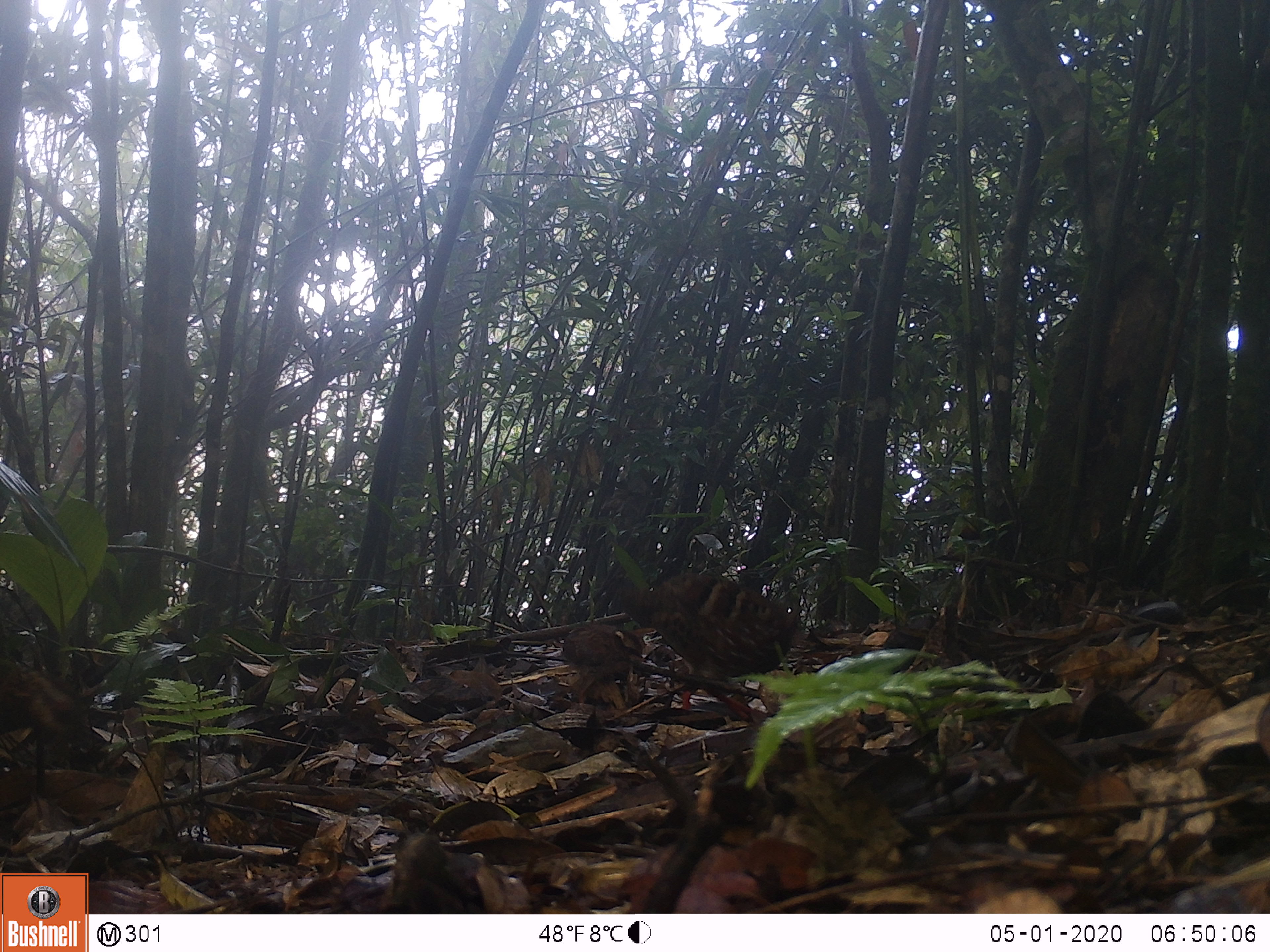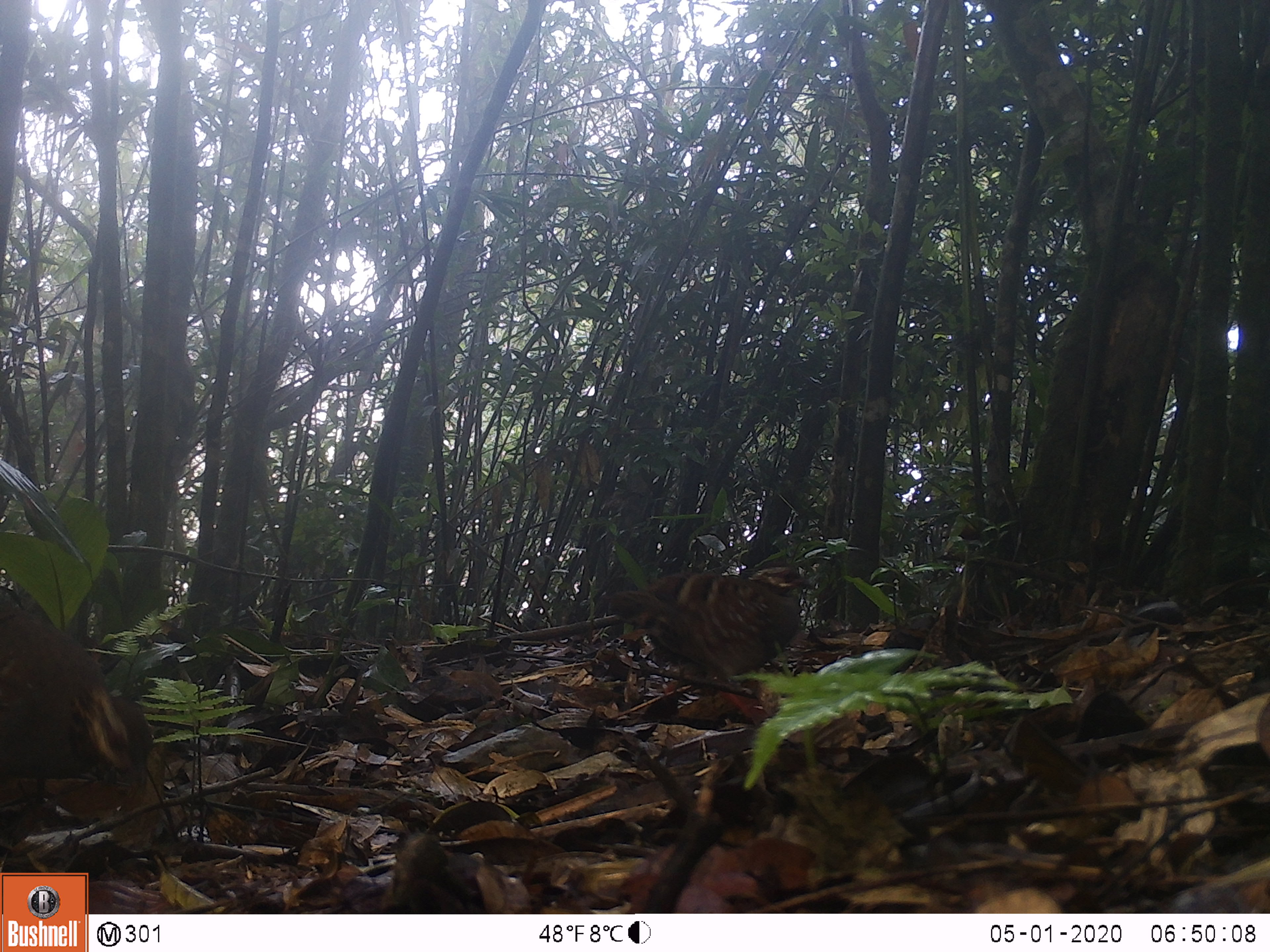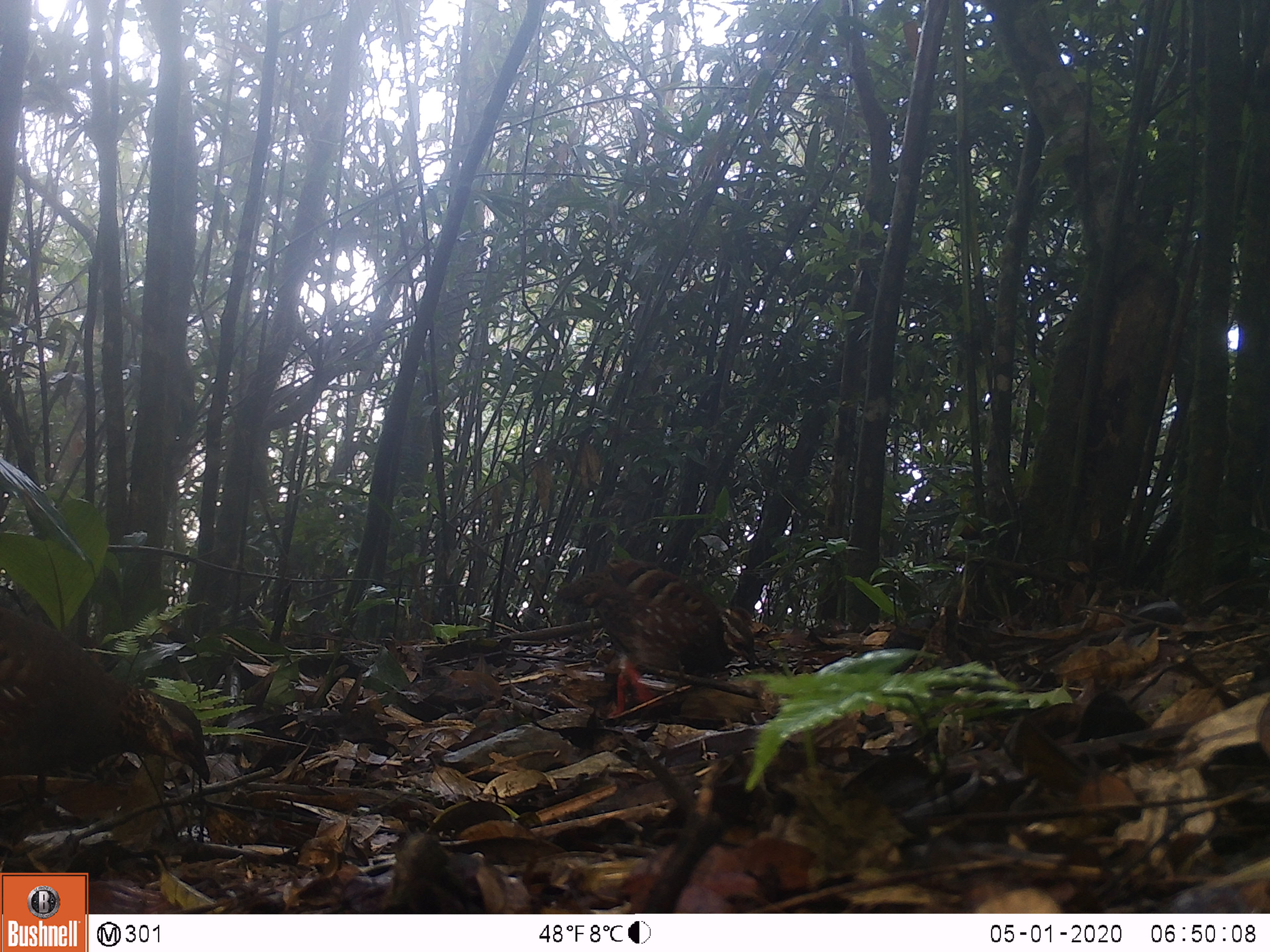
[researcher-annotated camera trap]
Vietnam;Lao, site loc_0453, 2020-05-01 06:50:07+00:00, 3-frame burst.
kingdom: Animalia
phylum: Chordata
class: Aves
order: Galliformes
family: Phasianidae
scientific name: Phasianidae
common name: partridge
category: unidentified partridge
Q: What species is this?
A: Unidentified partridge (partridge) (Phasianidae).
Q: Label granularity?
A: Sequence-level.